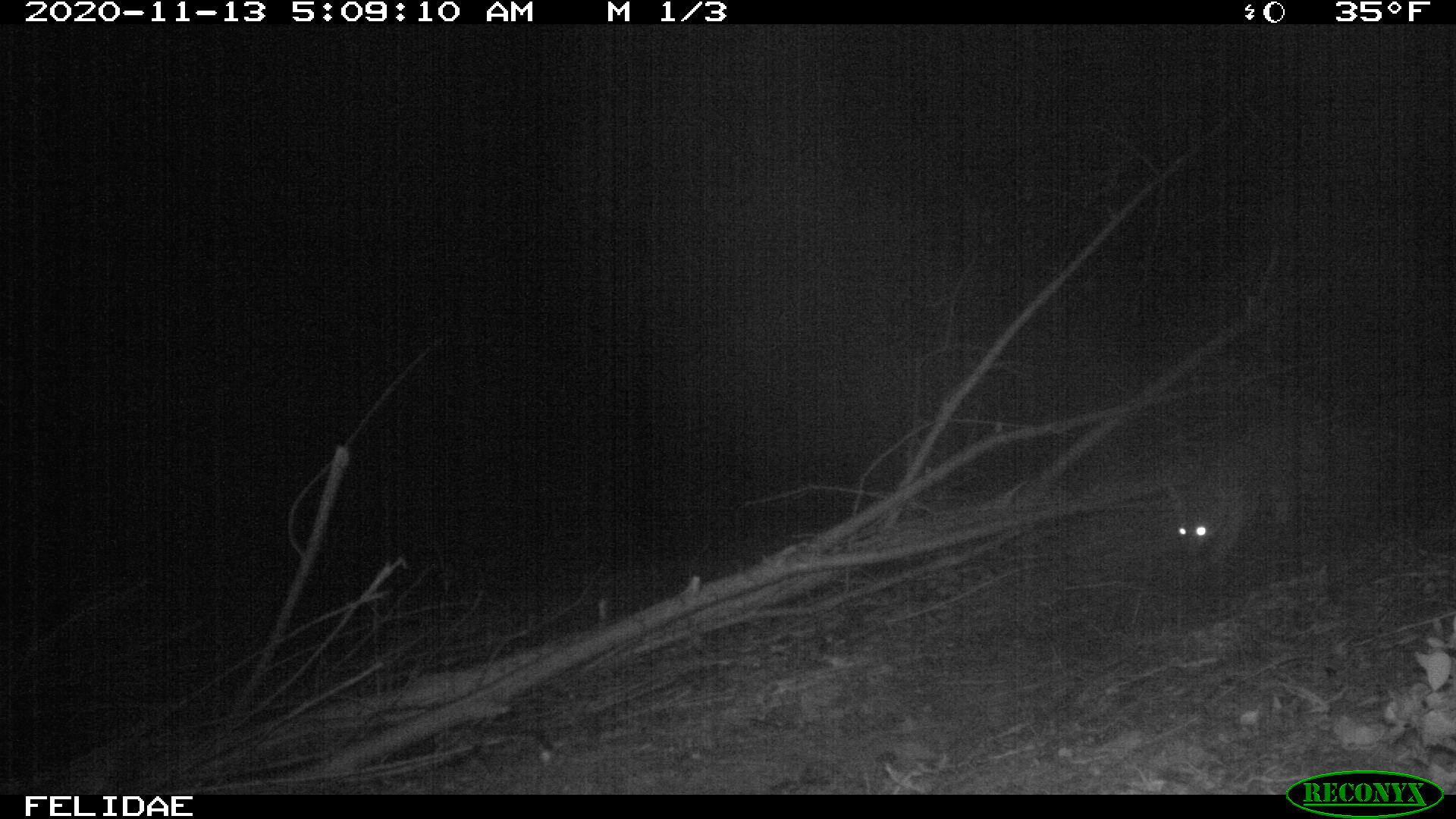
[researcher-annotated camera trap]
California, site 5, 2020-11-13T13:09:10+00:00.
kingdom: Animalia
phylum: Chordata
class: Mammalia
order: Carnivora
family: Canidae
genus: Urocyon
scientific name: Urocyon cinereoargenteus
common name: gray fox